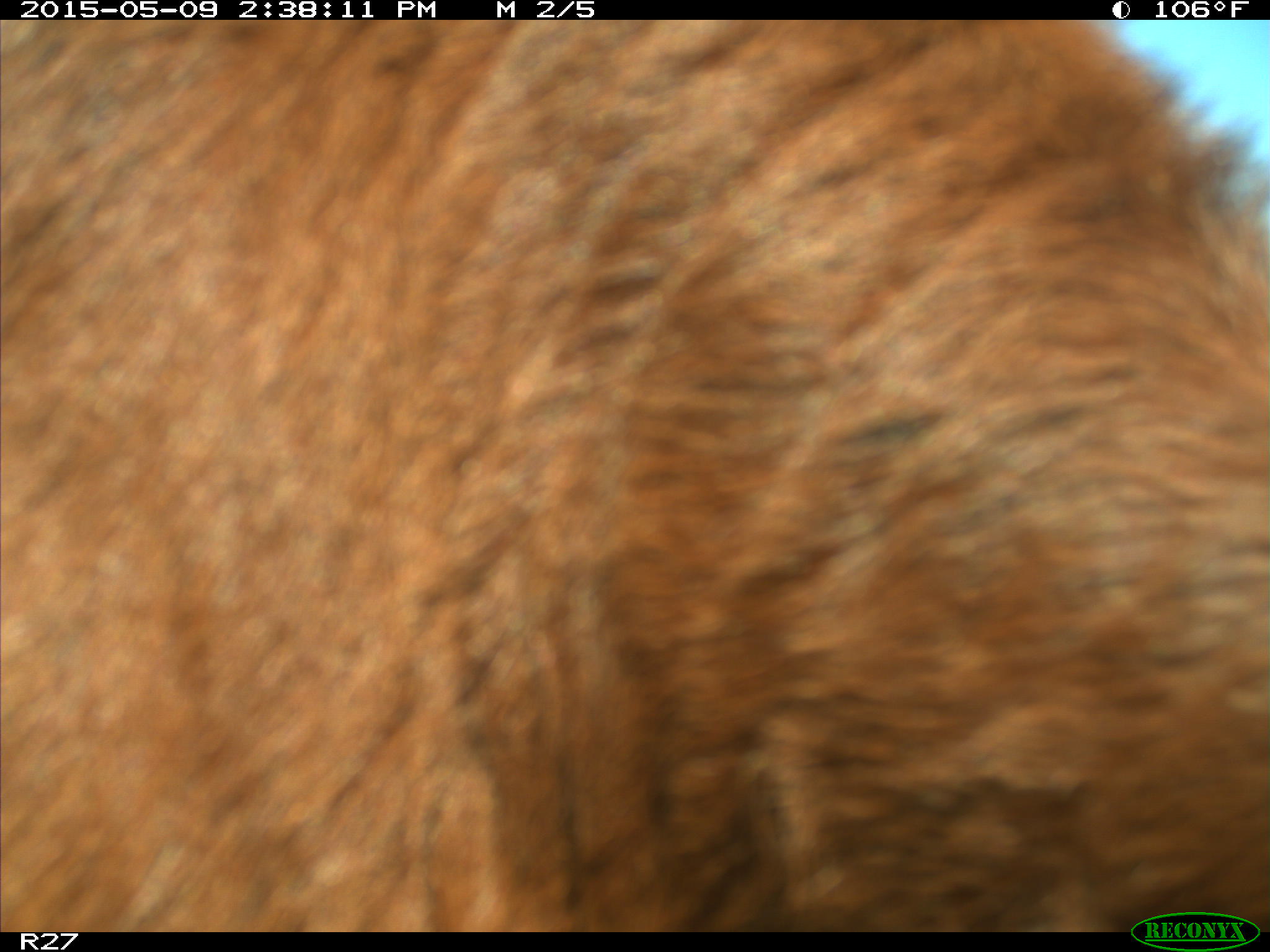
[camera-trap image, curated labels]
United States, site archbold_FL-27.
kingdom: Animalia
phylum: Chordata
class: Mammalia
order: Artiodactyla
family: Bovidae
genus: Bos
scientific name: Bos taurus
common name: domestic cow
Bos taurus (domestic cow).